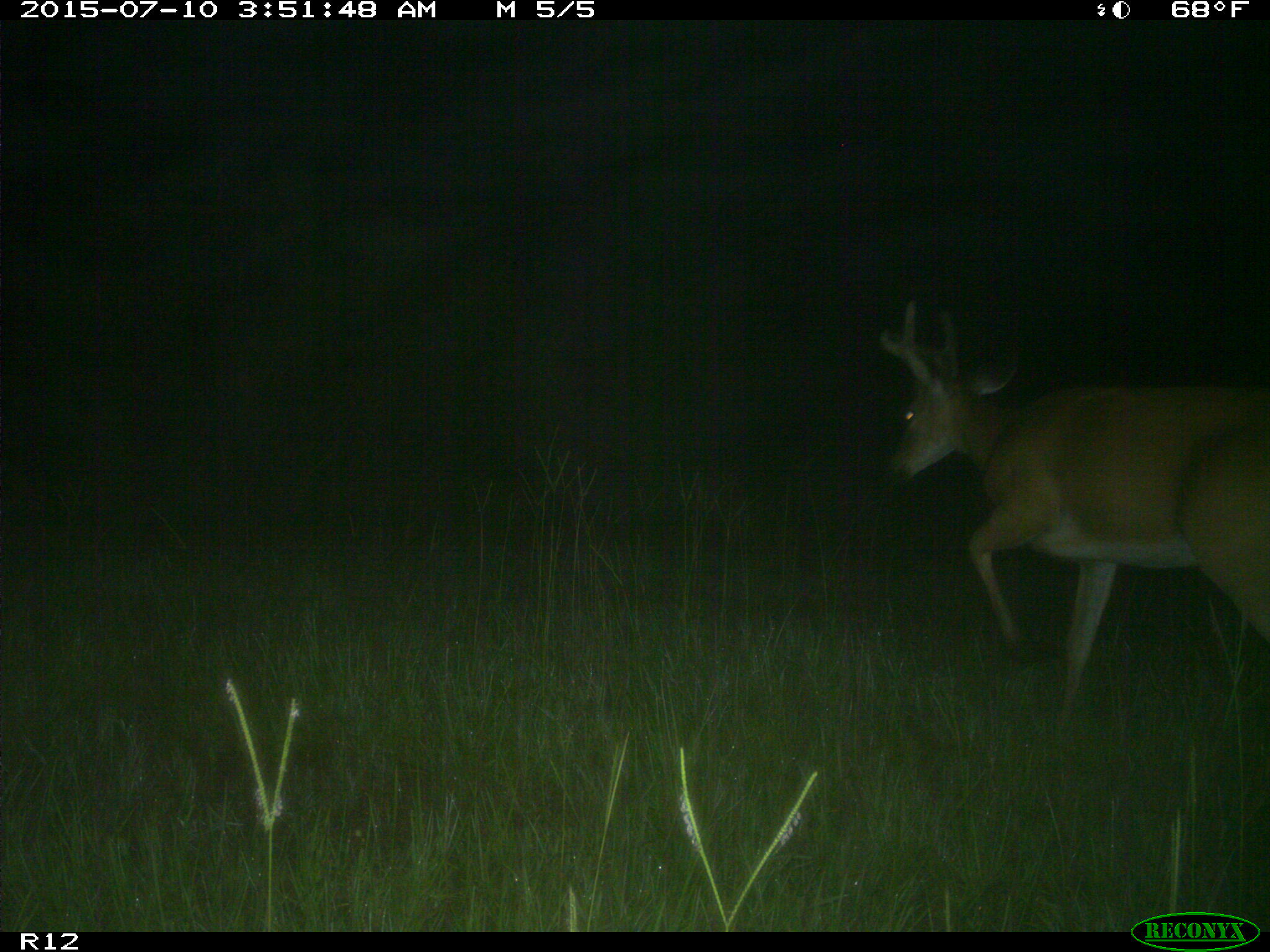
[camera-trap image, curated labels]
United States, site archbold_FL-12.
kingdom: Animalia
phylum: Chordata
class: Mammalia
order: Artiodactyla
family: Cervidae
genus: Odocoileus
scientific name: Odocoileus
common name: deer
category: unidentified deer